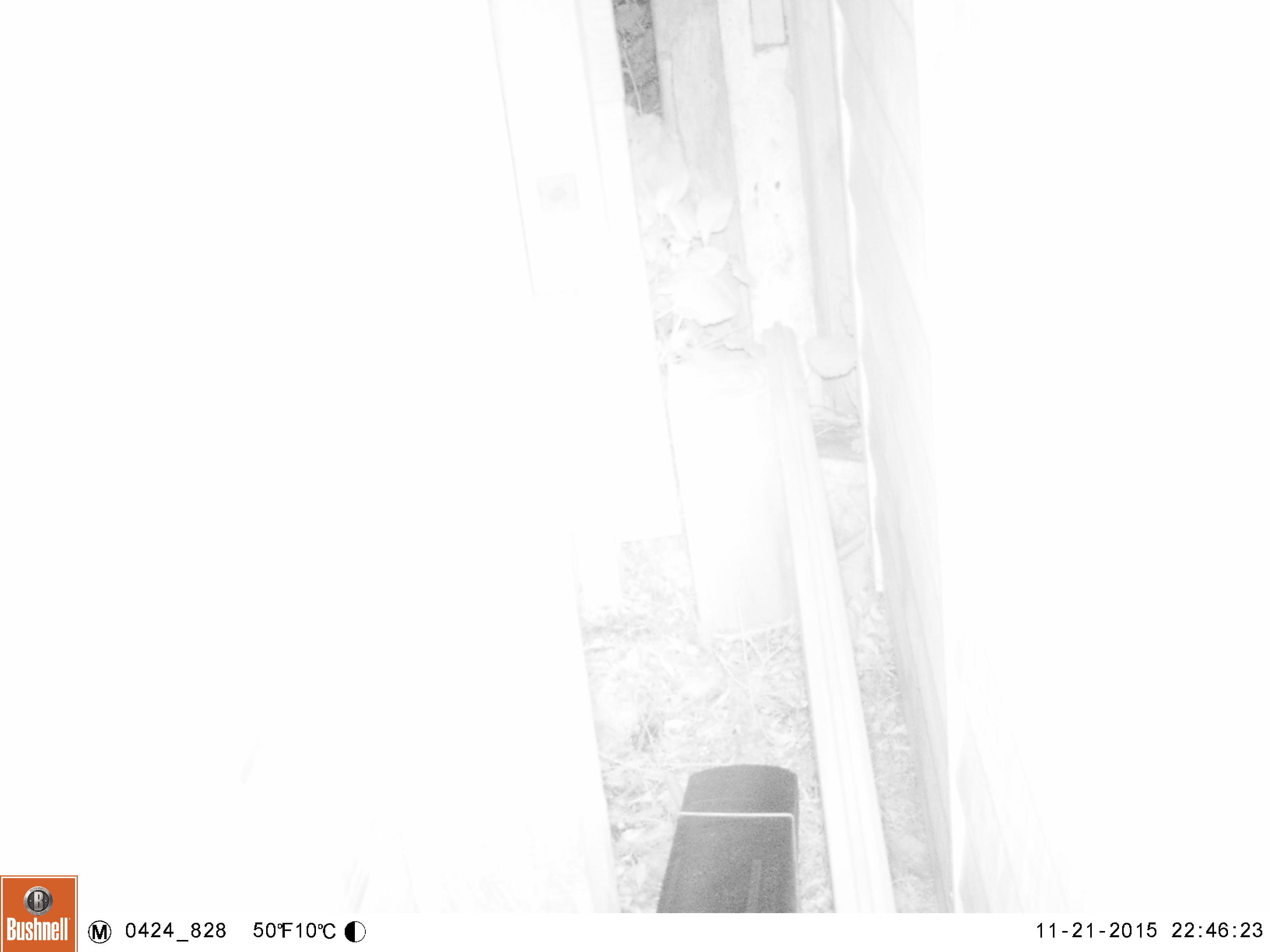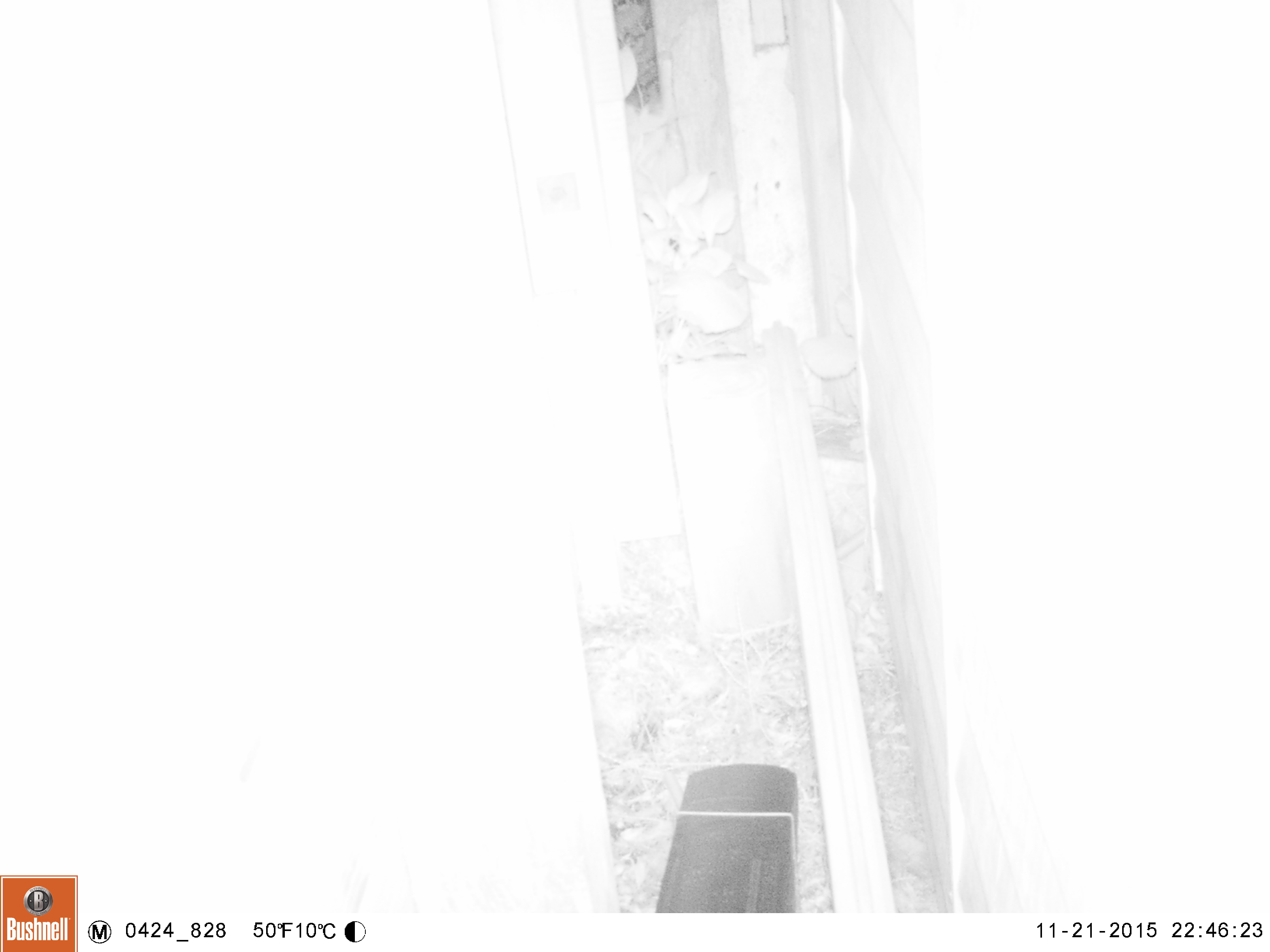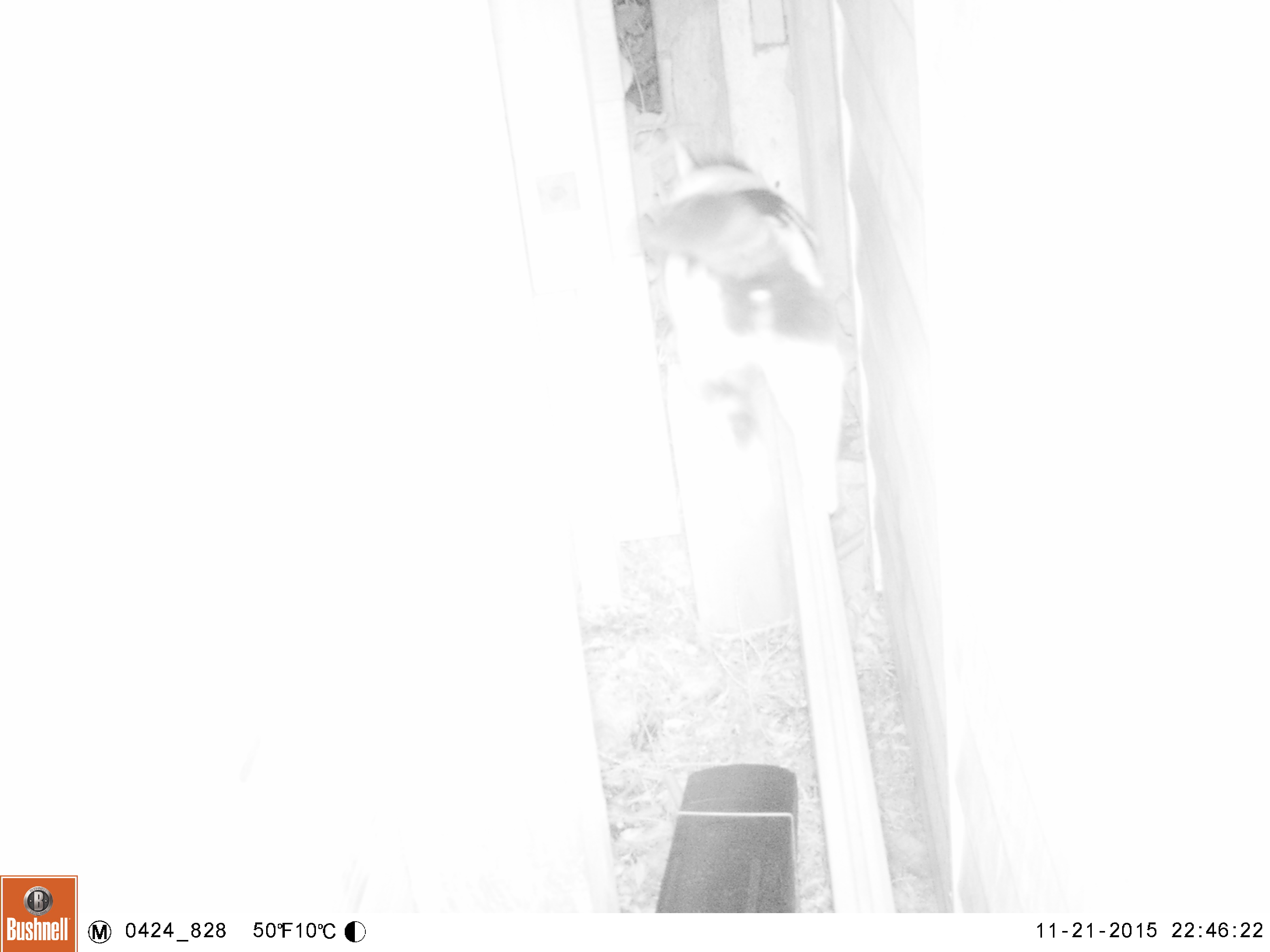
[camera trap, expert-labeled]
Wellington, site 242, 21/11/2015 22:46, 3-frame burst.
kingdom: Animalia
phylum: Chordata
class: Mammalia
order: Carnivora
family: Felidae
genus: Felis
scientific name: Felis catus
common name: cat